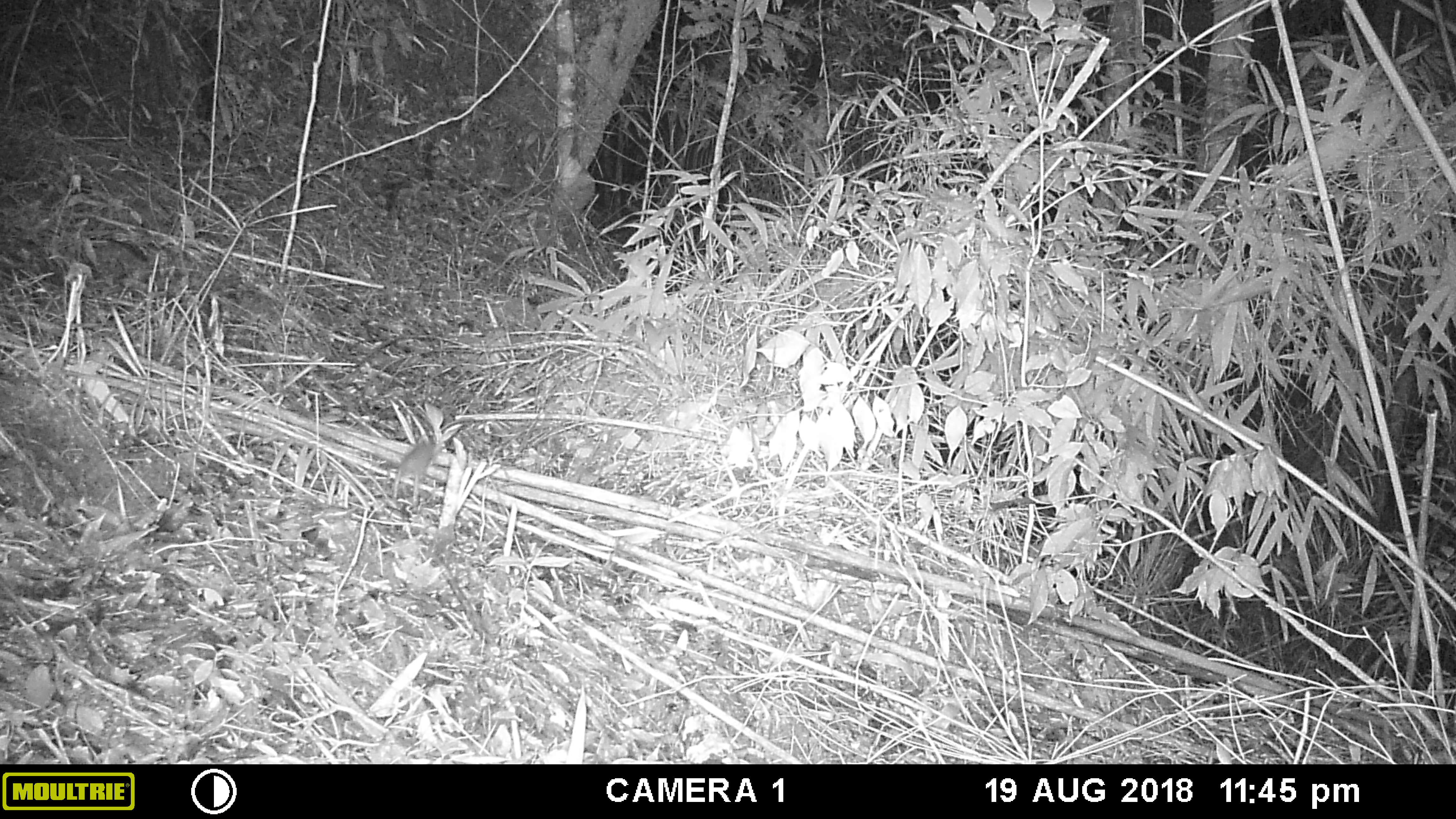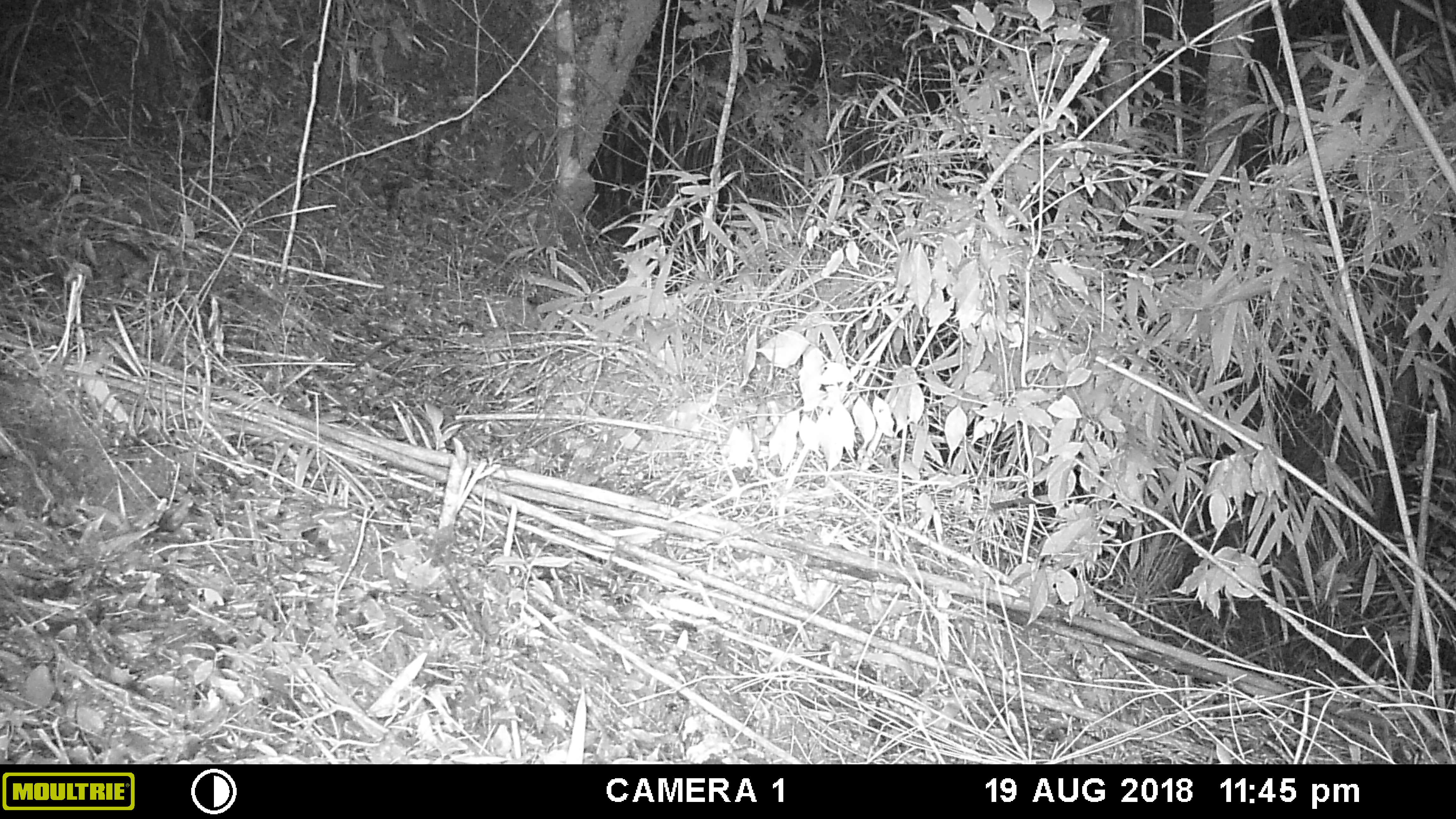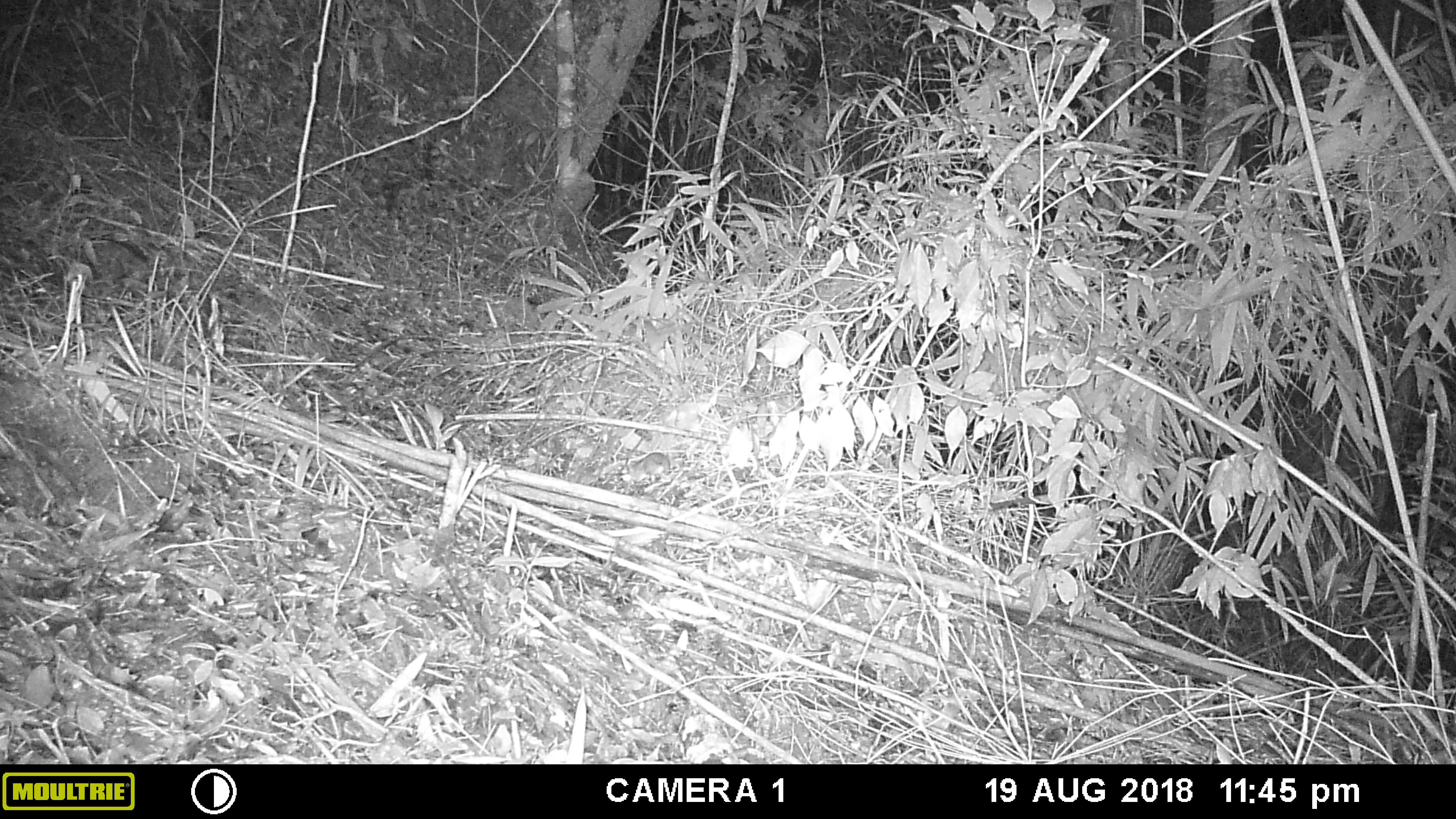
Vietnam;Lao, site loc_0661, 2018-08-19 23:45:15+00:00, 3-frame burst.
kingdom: Animalia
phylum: Chordata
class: Mammalia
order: Rodentia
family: Muridae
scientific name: Muridae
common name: old-world mice and rats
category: unidentified murid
Unidentified murid (old-world mice and rats) (Muridae). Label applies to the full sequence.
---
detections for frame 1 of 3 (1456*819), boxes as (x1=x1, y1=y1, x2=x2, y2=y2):
unidentified murid: (x1=391, y1=442, x2=442, y2=507)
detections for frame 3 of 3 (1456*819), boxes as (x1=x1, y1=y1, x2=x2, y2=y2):
unidentified murid: (x1=621, y1=452, x2=670, y2=484)